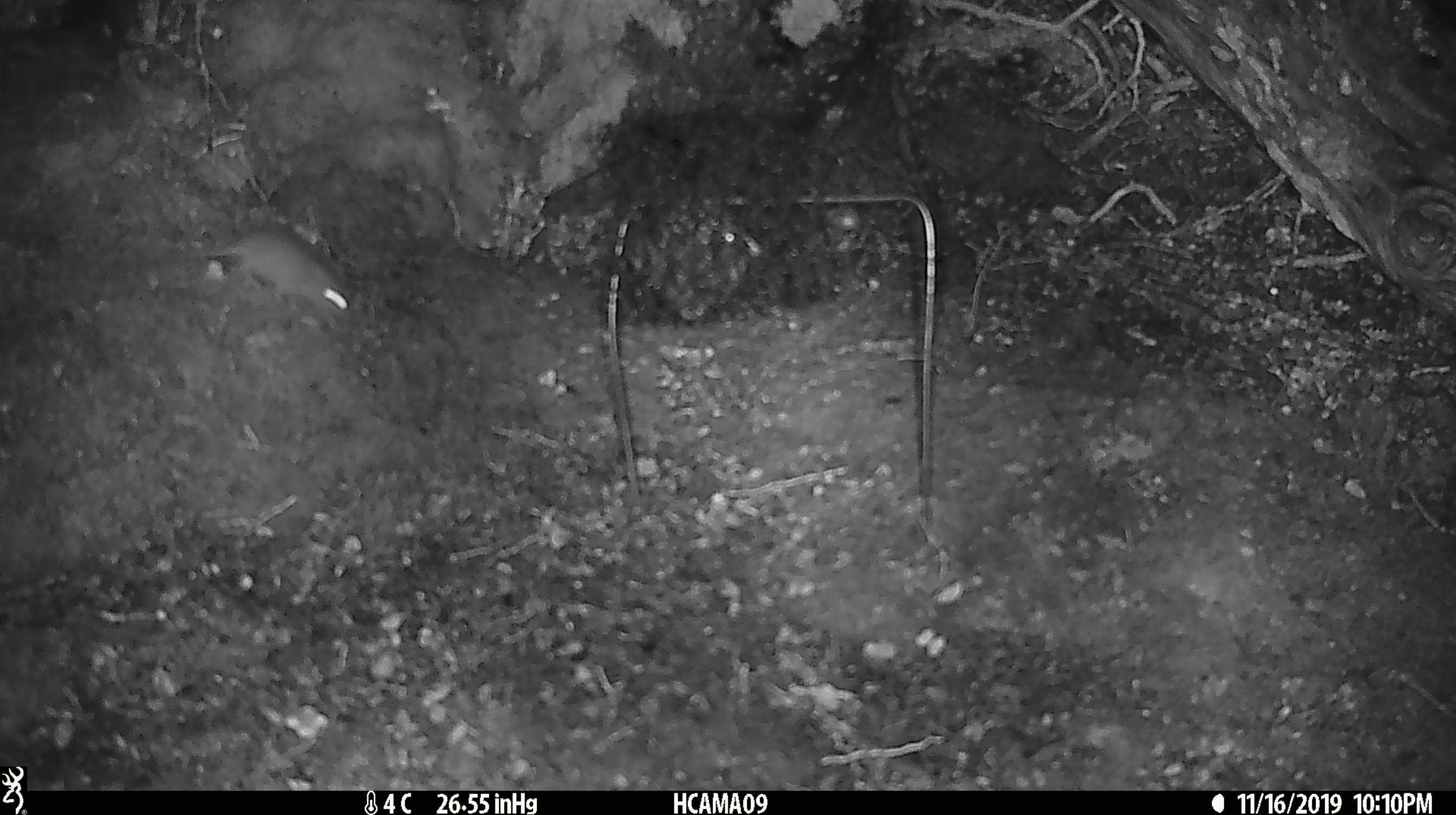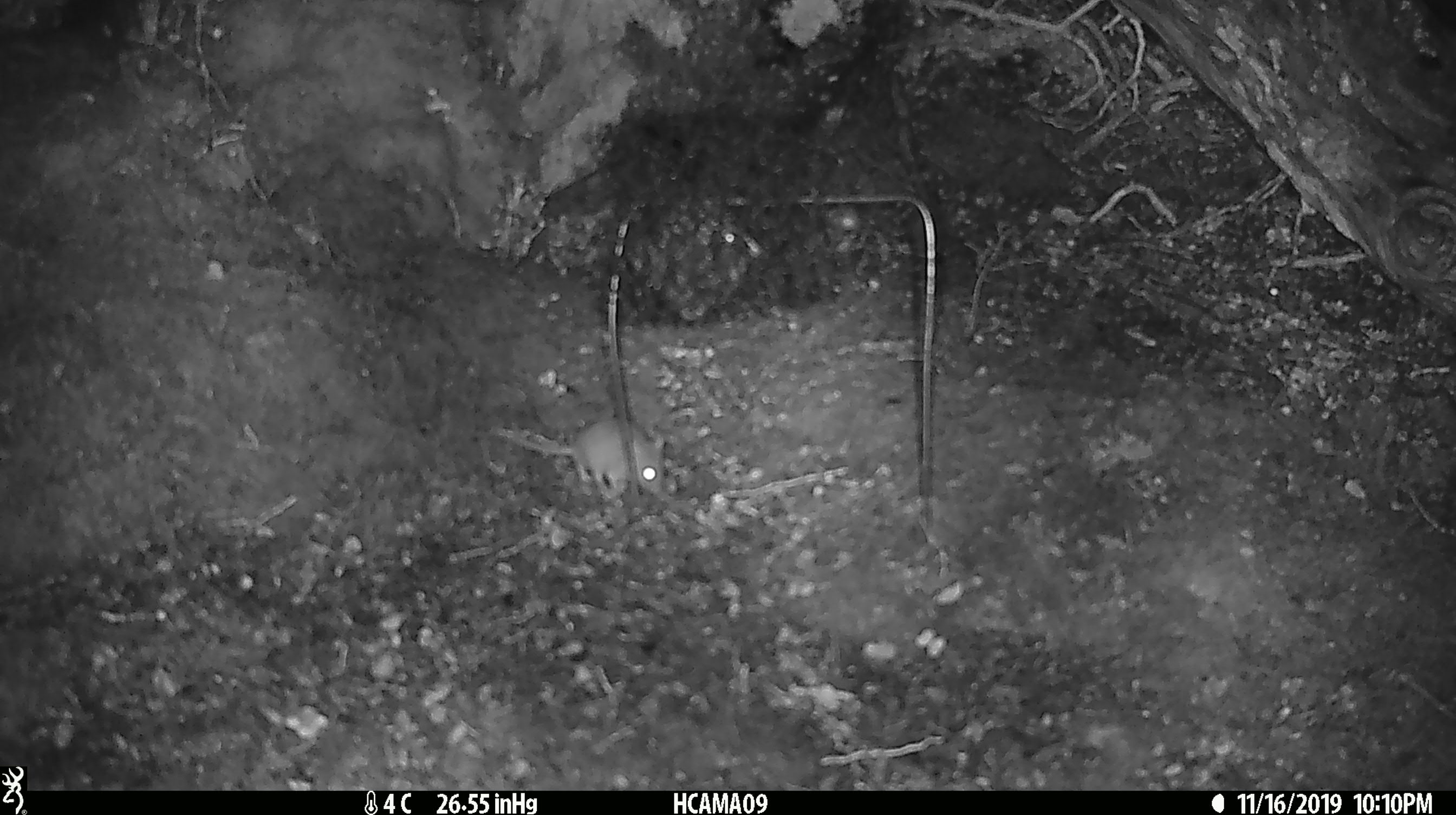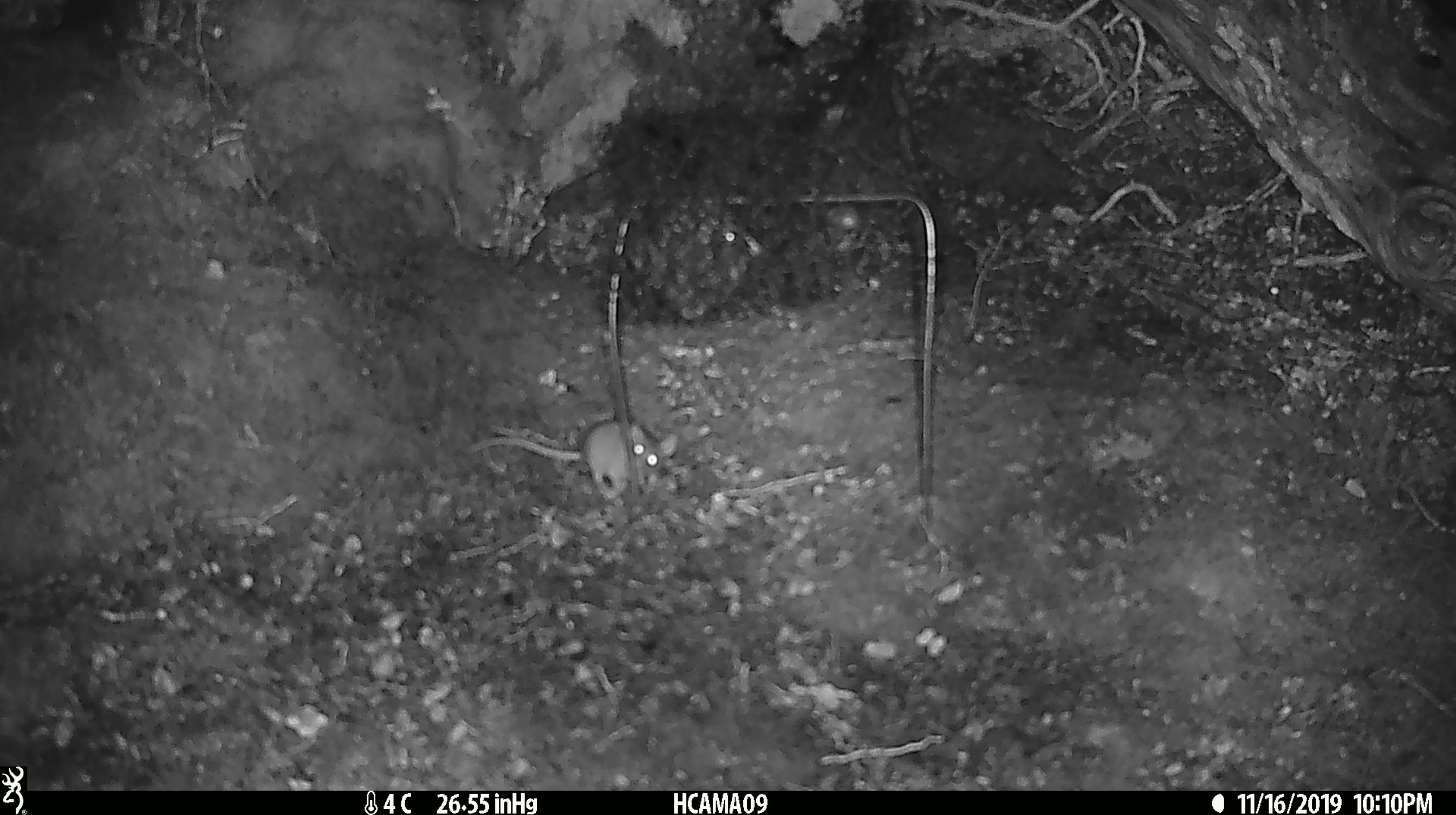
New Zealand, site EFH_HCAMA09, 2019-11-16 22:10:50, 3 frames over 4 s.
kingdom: Animalia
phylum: Chordata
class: Mammalia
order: Rodentia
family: Muridae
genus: Mus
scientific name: Mus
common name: mouse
Mouse (Mus).